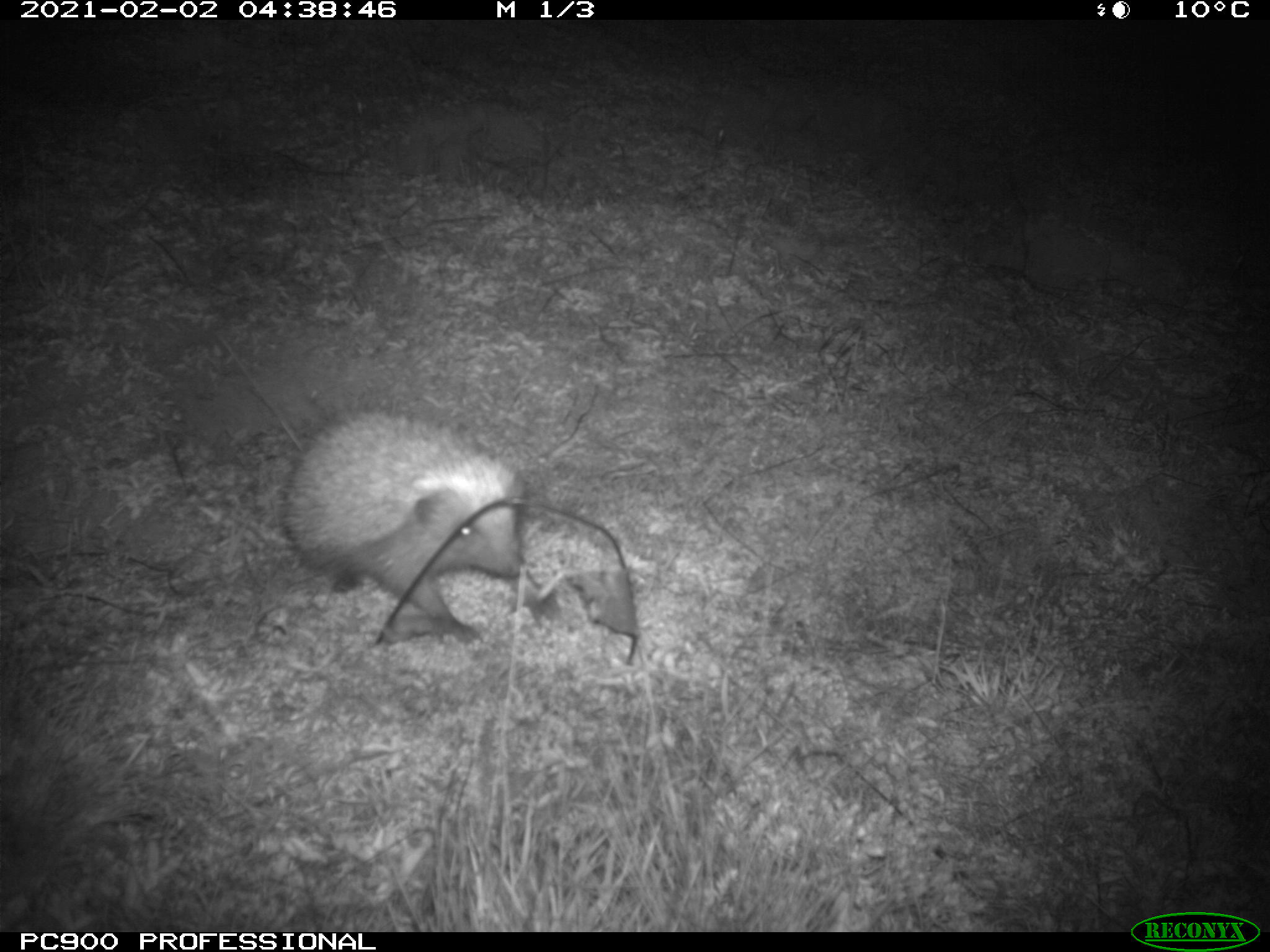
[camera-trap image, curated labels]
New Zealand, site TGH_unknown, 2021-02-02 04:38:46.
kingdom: Animalia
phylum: Chordata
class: Mammalia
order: Eulipotyphla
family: Erinaceidae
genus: Erinaceus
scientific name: Erinaceus europaeus europaeus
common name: european hedgehog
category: hedgehog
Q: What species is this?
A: Hedgehog (european hedgehog) (Erinaceus europaeus europaeus).